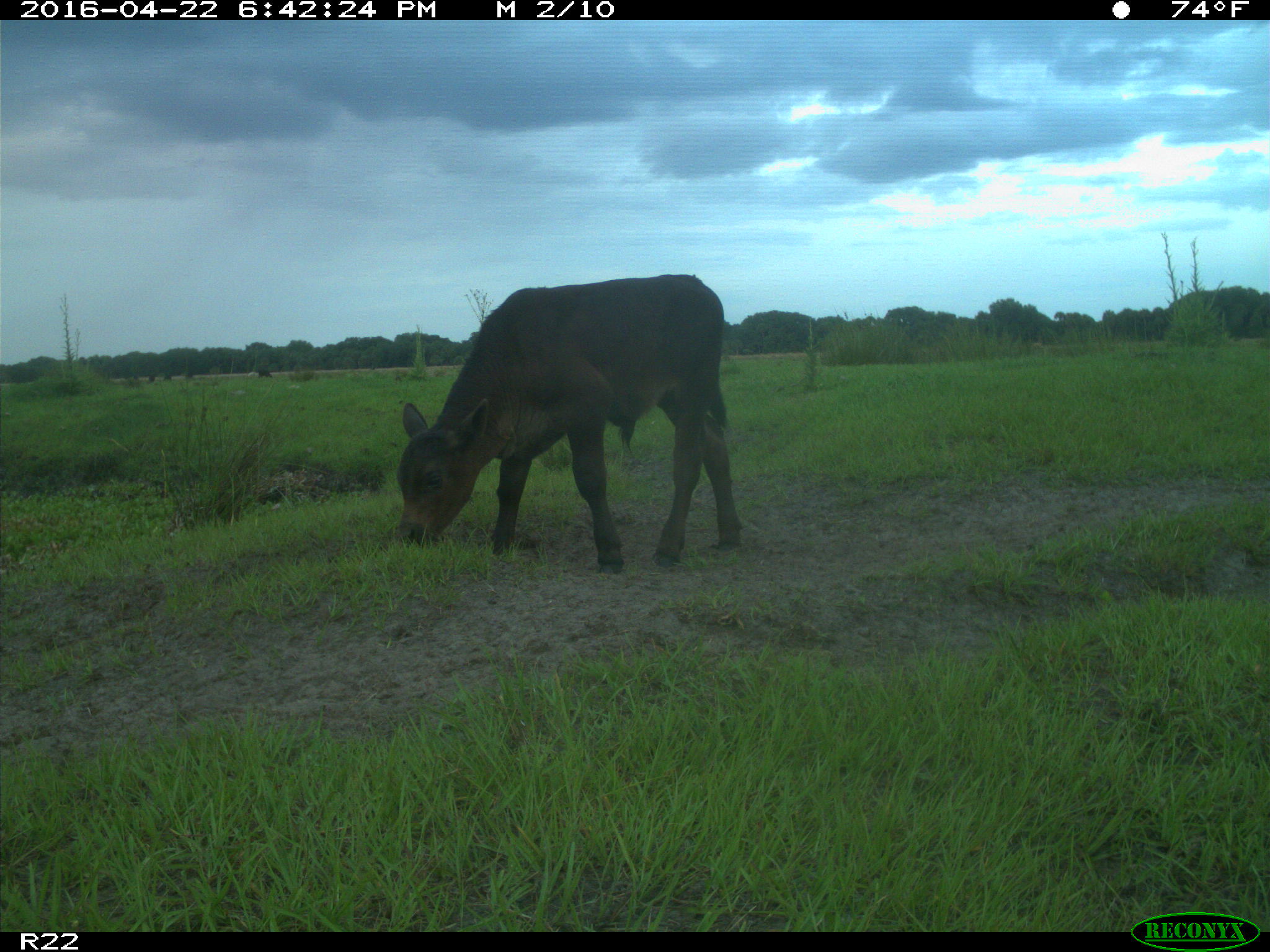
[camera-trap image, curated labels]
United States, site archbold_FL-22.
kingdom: Animalia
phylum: Chordata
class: Mammalia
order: Artiodactyla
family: Bovidae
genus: Bos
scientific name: Bos taurus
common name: domestic cow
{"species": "Bos taurus (domestic cow)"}